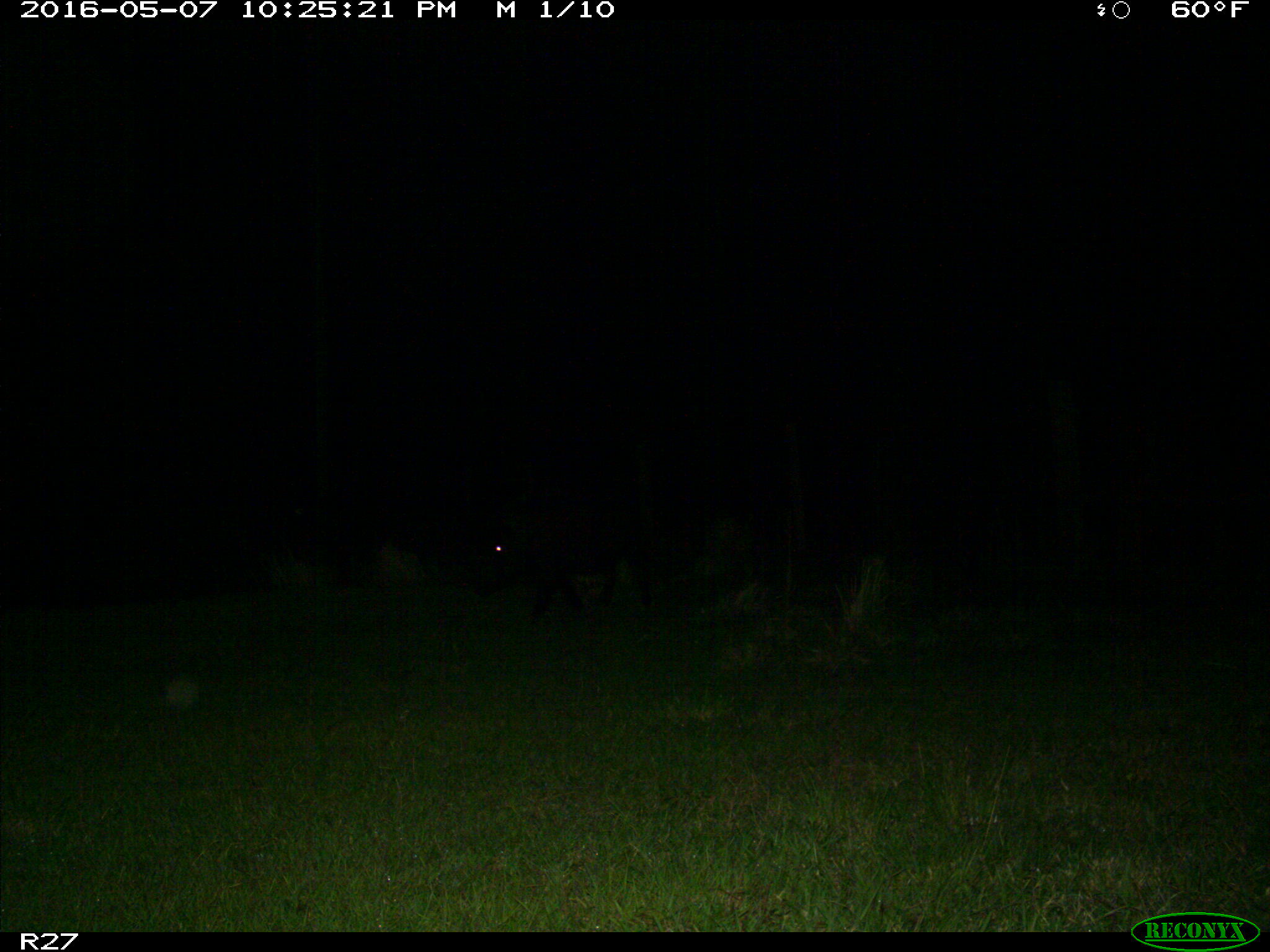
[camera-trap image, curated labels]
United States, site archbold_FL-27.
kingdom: Animalia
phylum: Chordata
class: Mammalia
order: Artiodactyla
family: Suidae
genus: Sus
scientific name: Sus scrofa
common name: wild boar